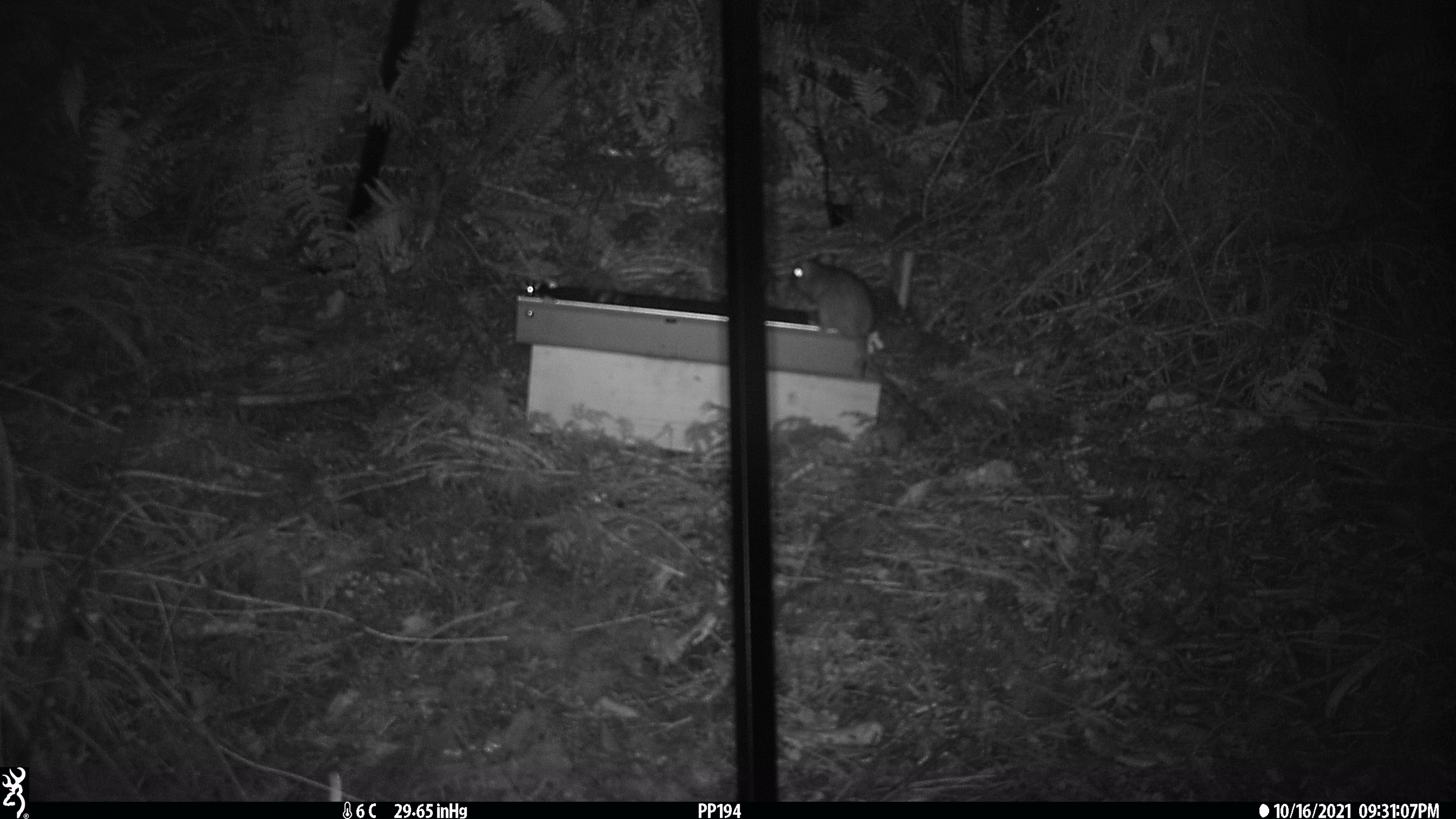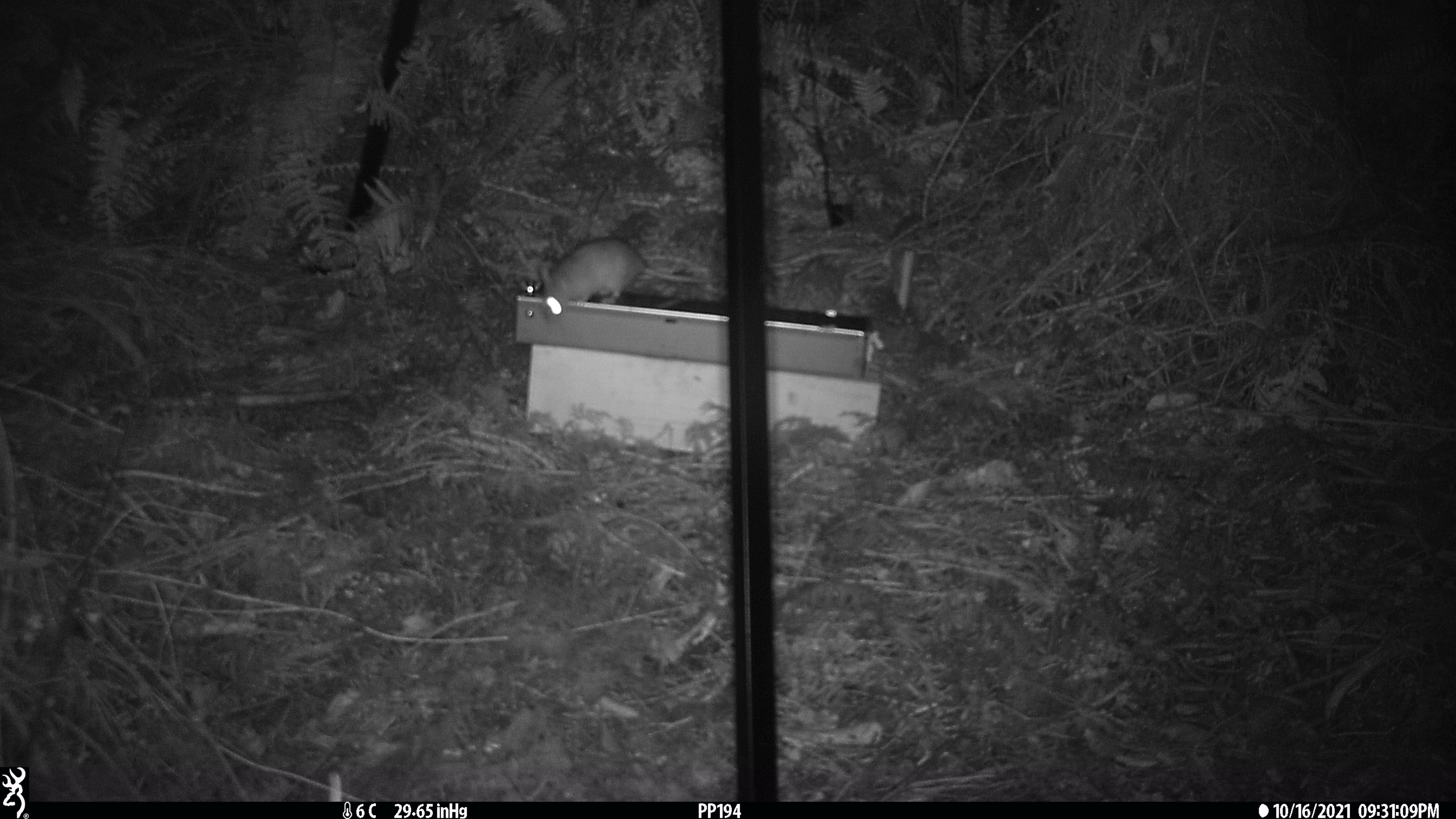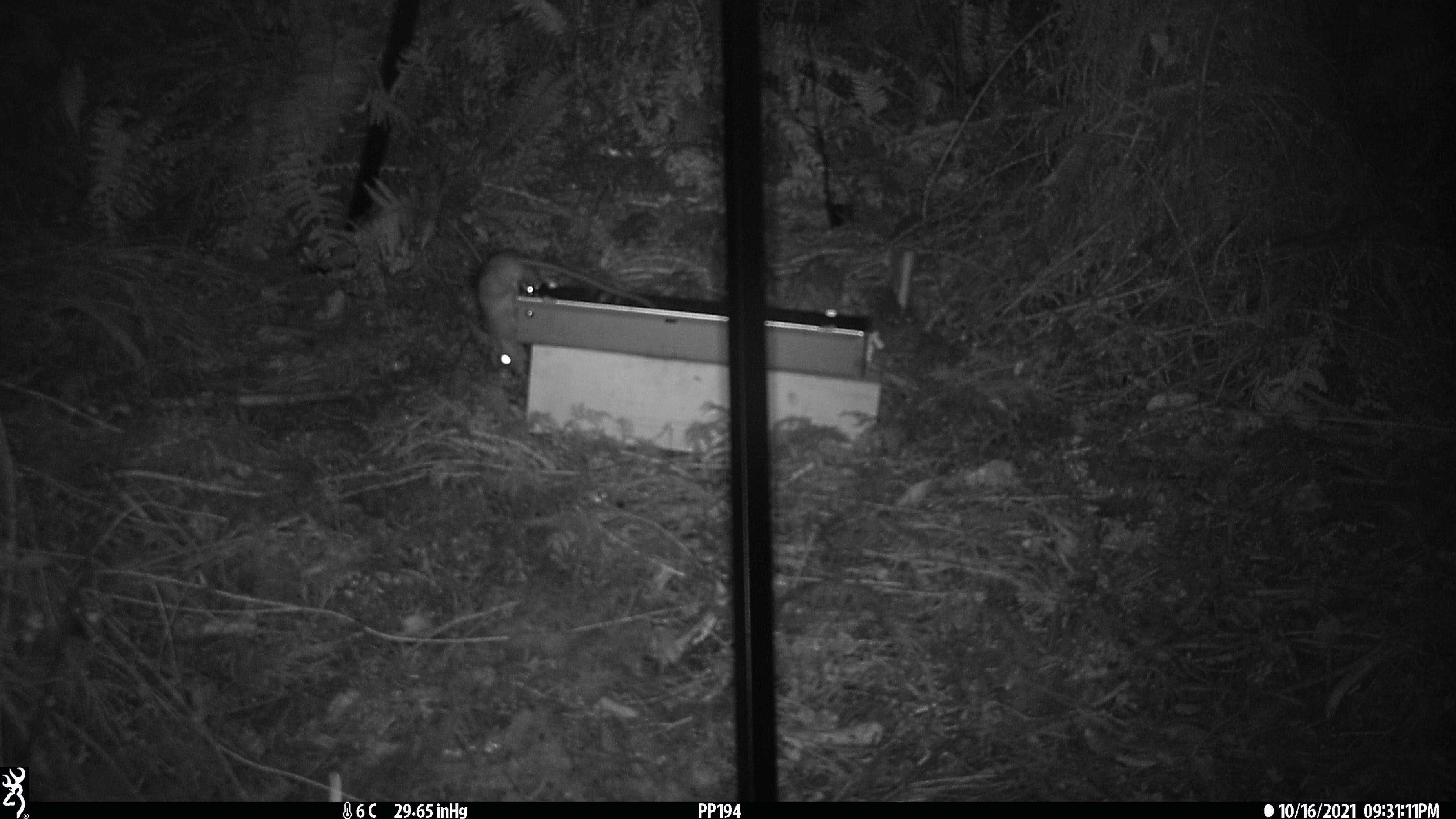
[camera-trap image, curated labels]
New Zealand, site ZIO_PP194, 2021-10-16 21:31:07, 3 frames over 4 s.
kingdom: Animalia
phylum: Chordata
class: Mammalia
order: Rodentia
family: Muridae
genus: Rattus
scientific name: Rattus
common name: rat